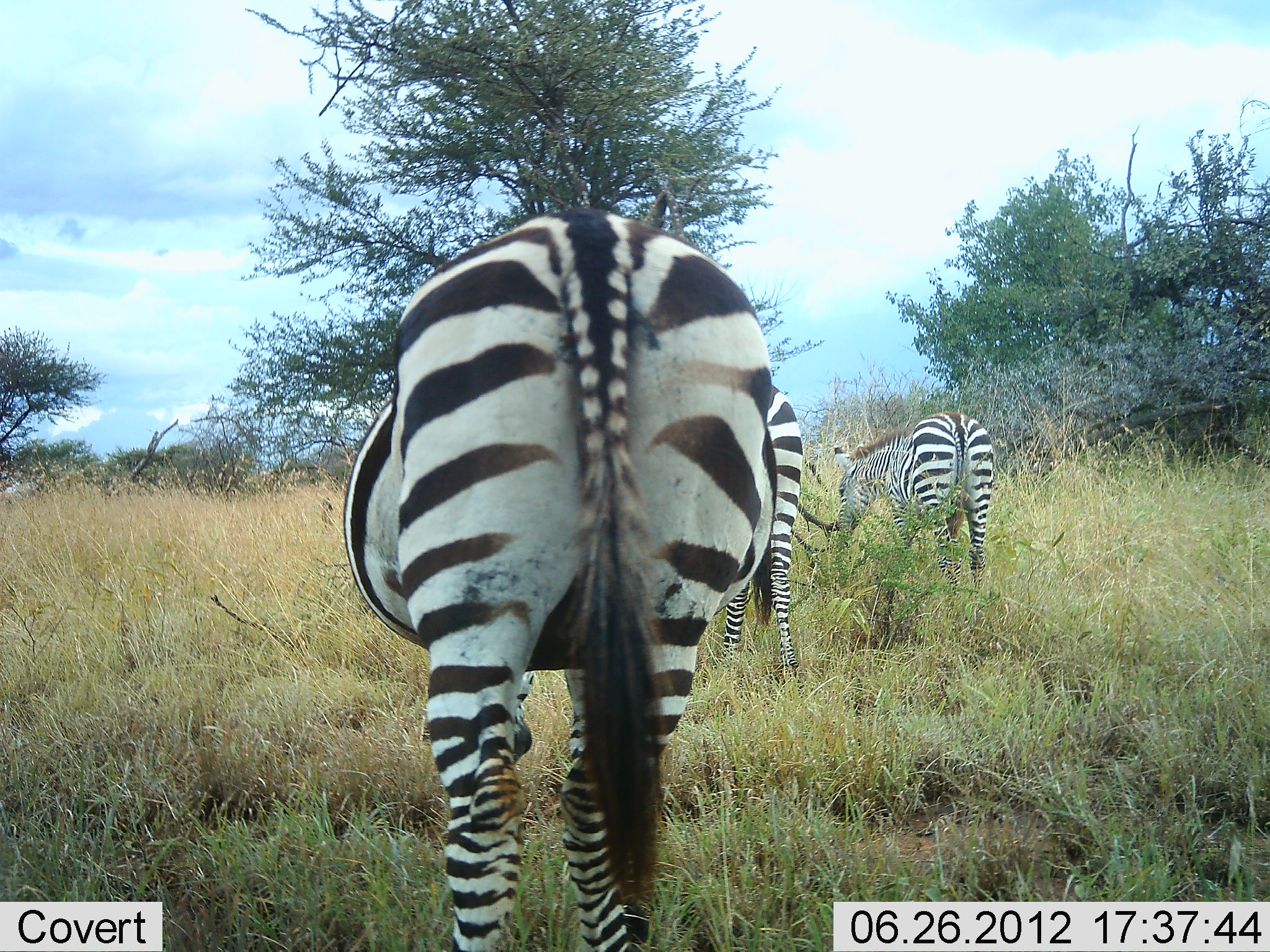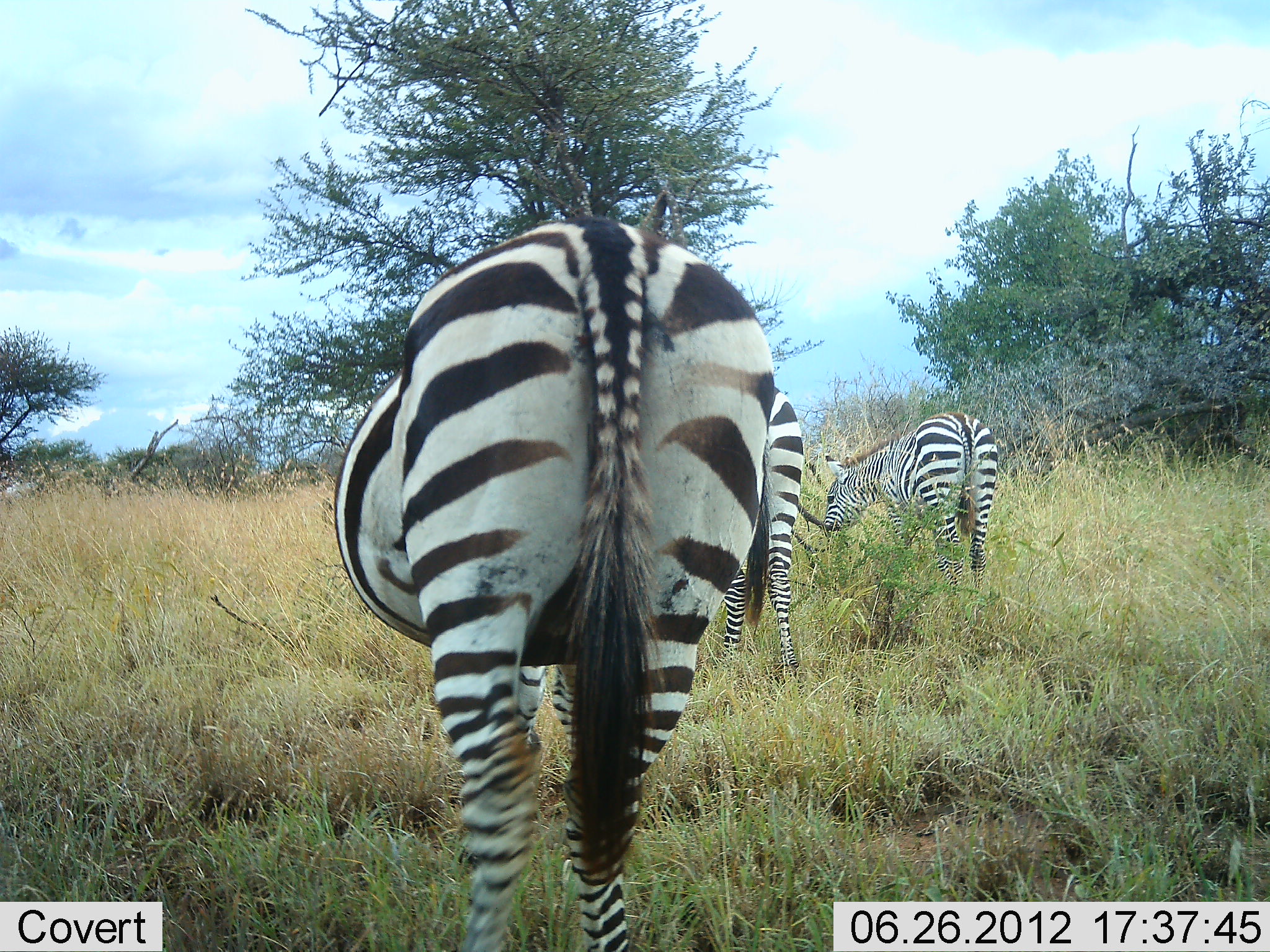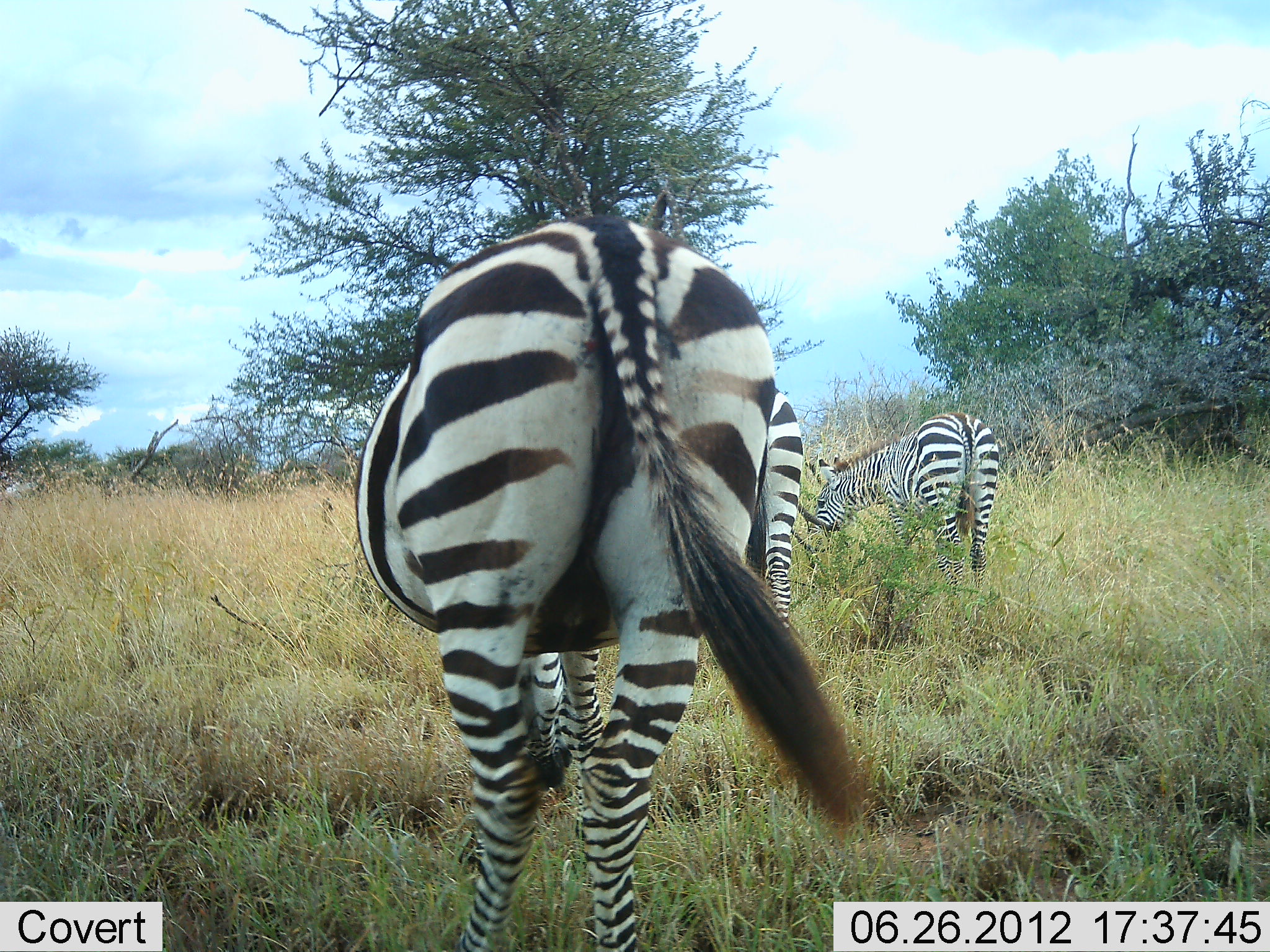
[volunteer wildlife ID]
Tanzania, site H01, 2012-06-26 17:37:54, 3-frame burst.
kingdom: Animalia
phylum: Chordata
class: Mammalia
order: Perissodactyla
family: Equidae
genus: Equus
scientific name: Equus quagga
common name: plains zebra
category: zebra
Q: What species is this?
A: Zebra (plains zebra) (Equus quagga).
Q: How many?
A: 3.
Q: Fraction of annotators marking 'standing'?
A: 50%.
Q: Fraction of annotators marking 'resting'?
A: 0%.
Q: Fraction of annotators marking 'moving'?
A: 20%.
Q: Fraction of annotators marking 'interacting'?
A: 0%.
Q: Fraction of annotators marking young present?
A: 0%.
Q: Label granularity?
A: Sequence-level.